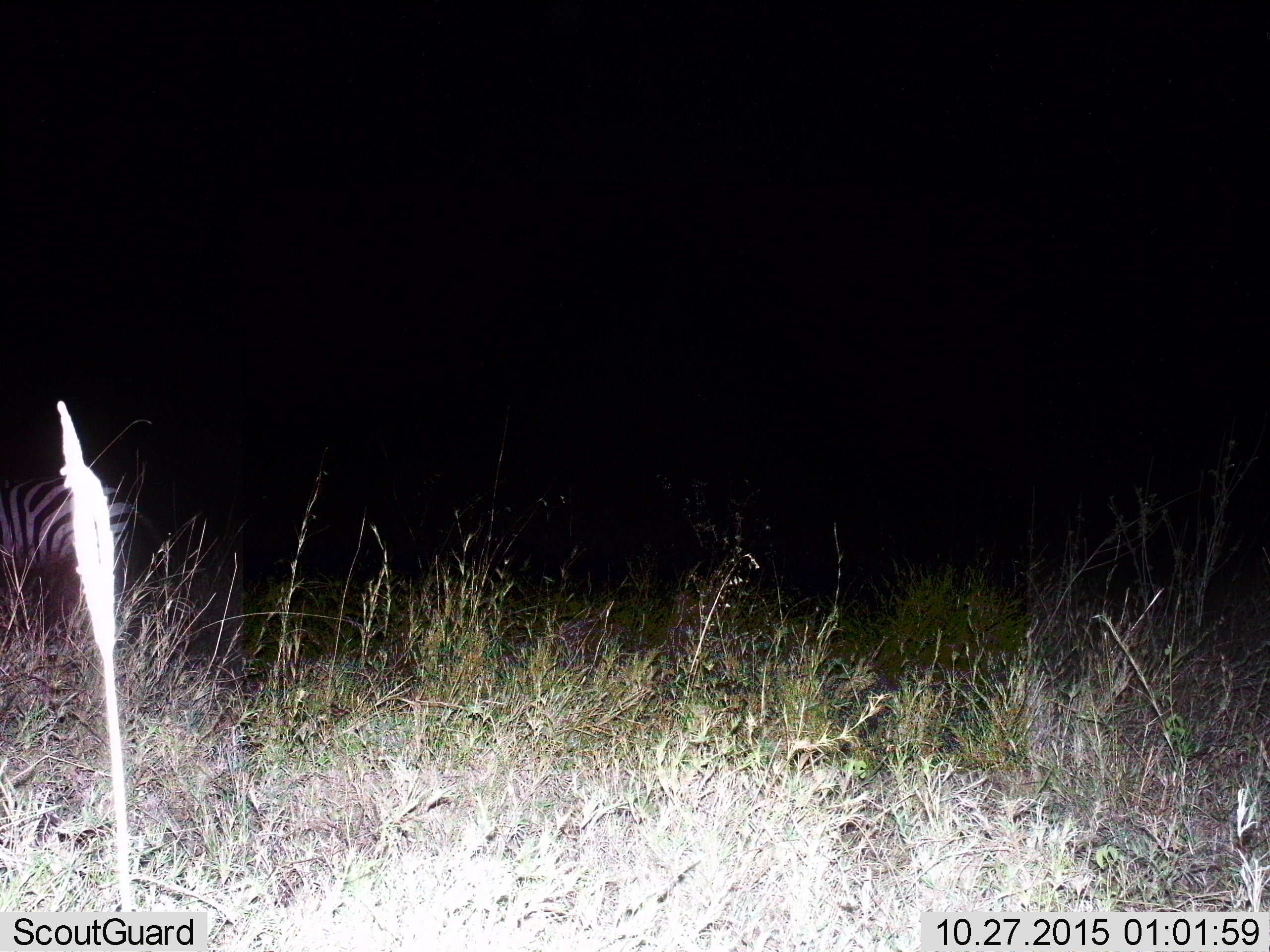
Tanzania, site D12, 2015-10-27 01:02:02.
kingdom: Animalia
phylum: Chordata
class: Mammalia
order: Perissodactyla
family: Equidae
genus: Equus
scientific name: Equus quagga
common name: plains zebra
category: zebra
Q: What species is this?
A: Zebra (plains zebra) (Equus quagga).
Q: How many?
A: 1.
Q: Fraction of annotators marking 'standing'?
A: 85%.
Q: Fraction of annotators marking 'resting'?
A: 0%.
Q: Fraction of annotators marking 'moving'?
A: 15%.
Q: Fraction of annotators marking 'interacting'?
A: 0%.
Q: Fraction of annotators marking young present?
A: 0%.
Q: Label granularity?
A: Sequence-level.